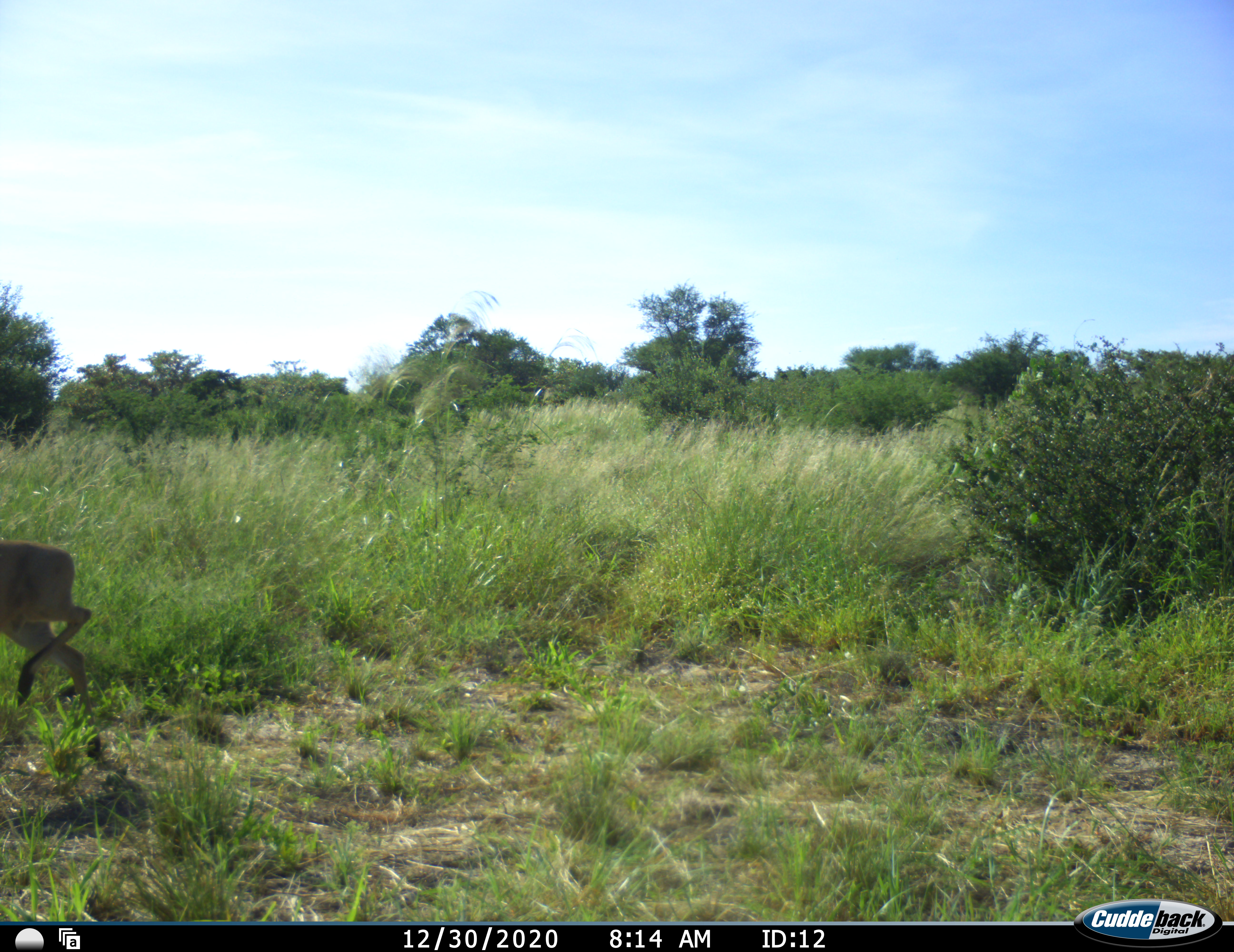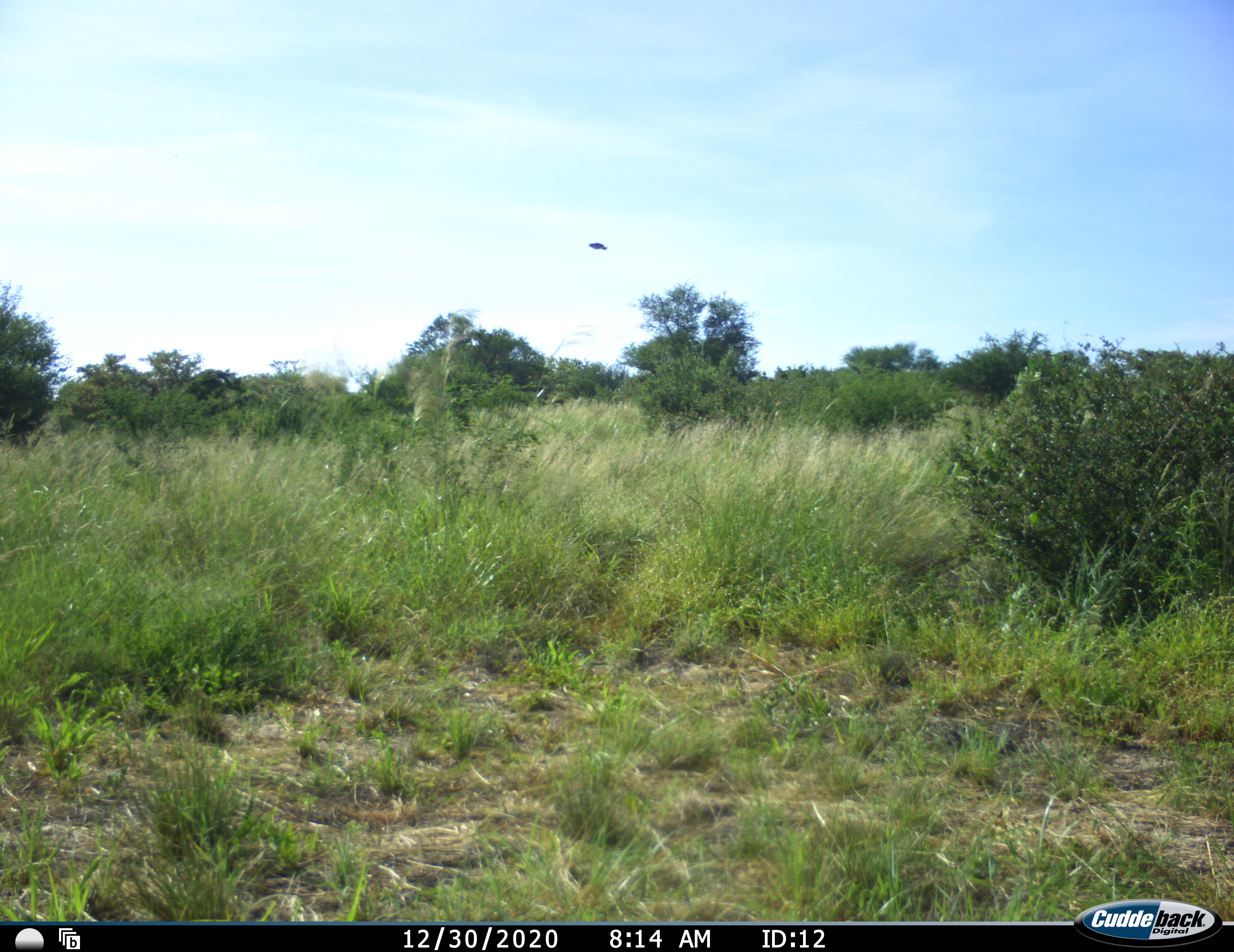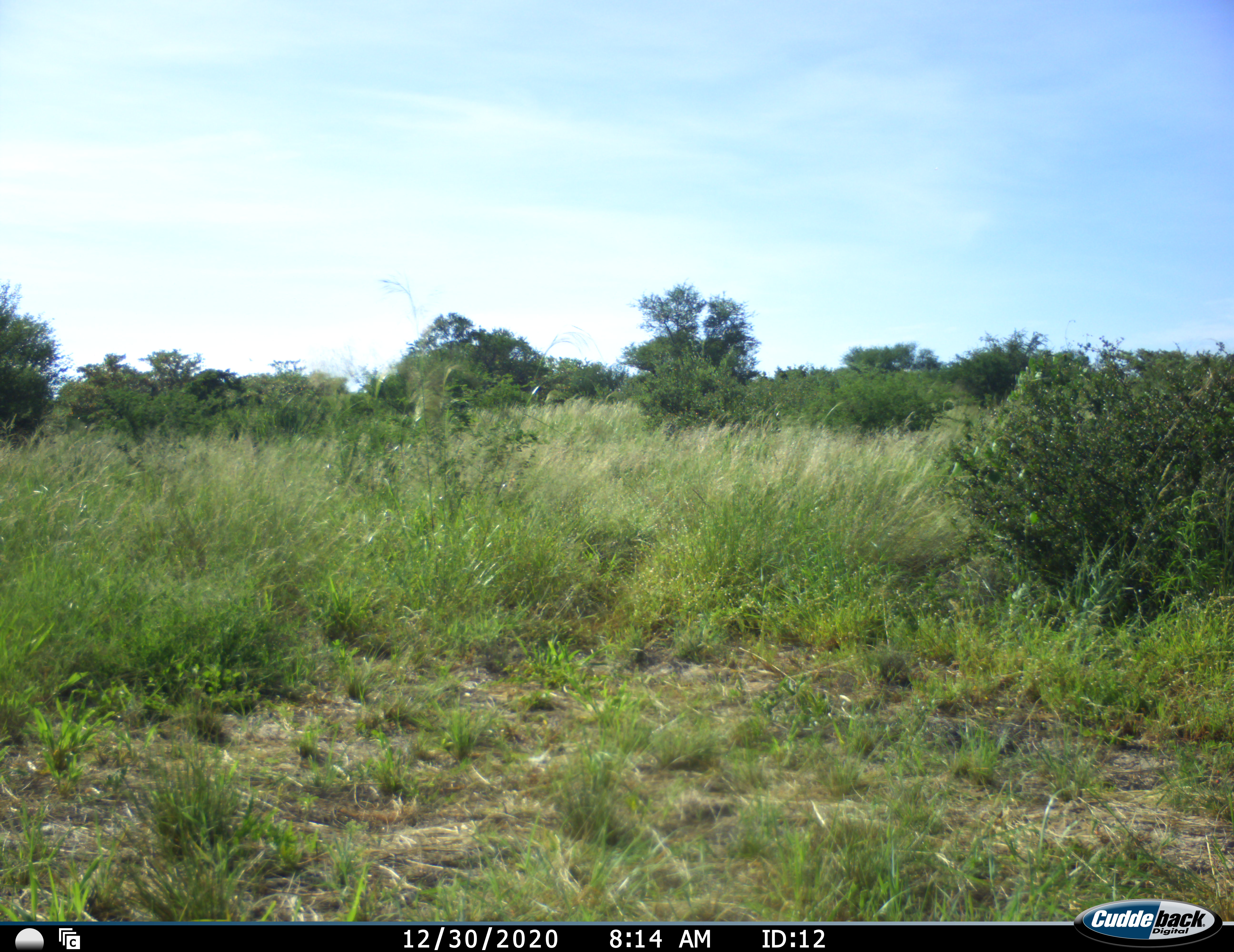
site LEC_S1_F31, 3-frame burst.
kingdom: Animalia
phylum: Chordata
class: Mammalia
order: Artiodactyla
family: Bovidae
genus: Sylvicapra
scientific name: Sylvicapra grimmia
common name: common duiker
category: duikercommongrey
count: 1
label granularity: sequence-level